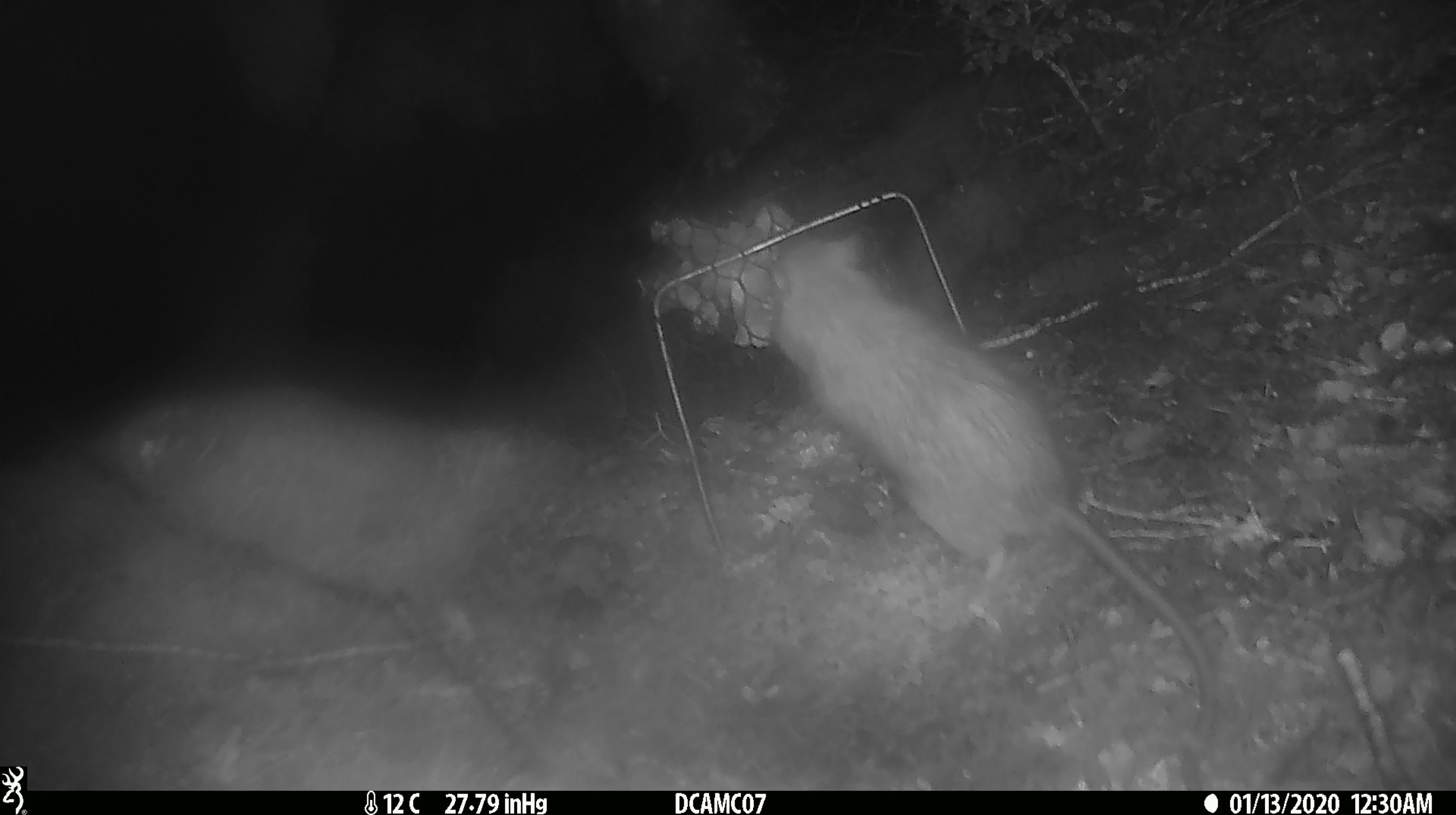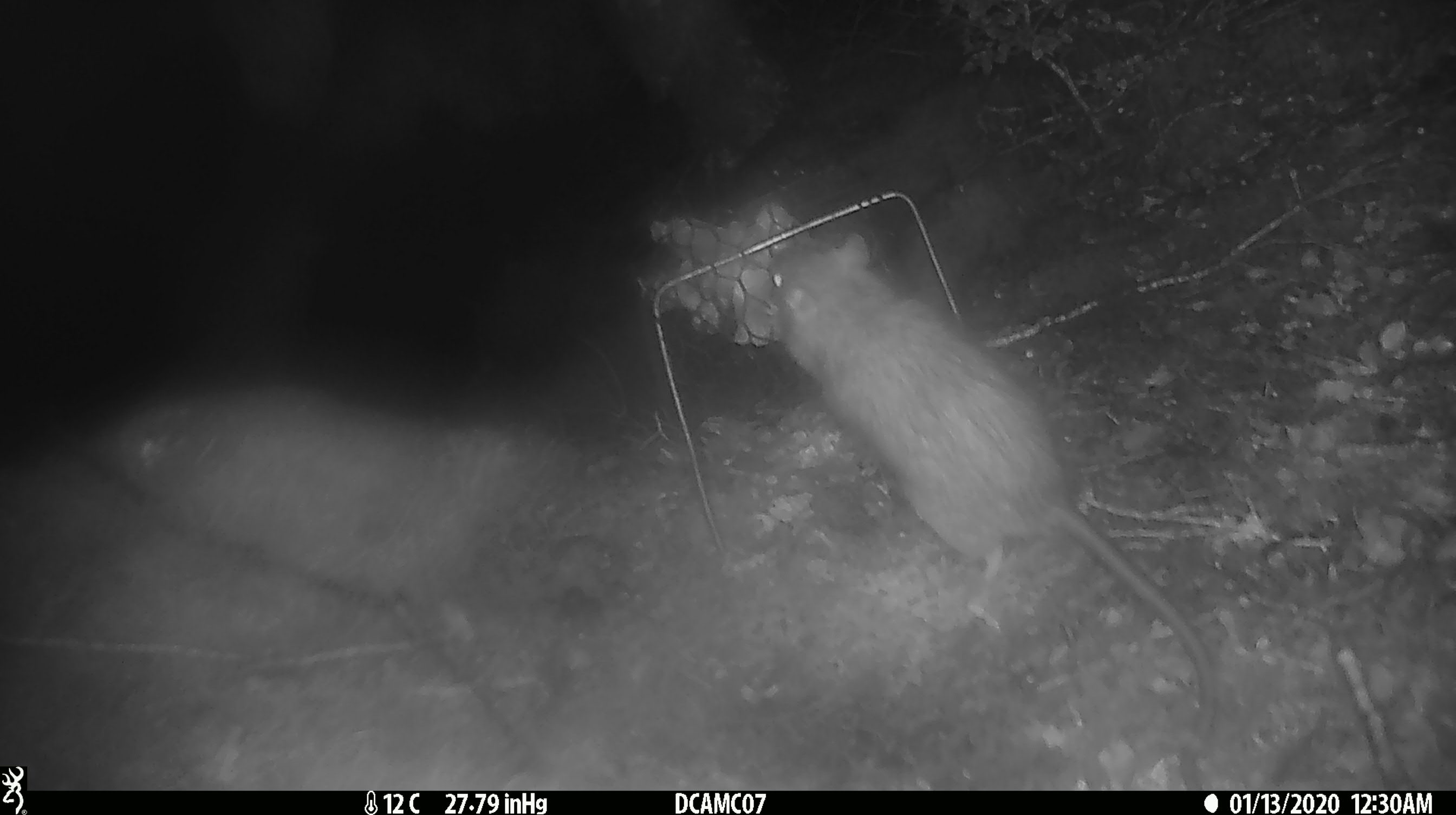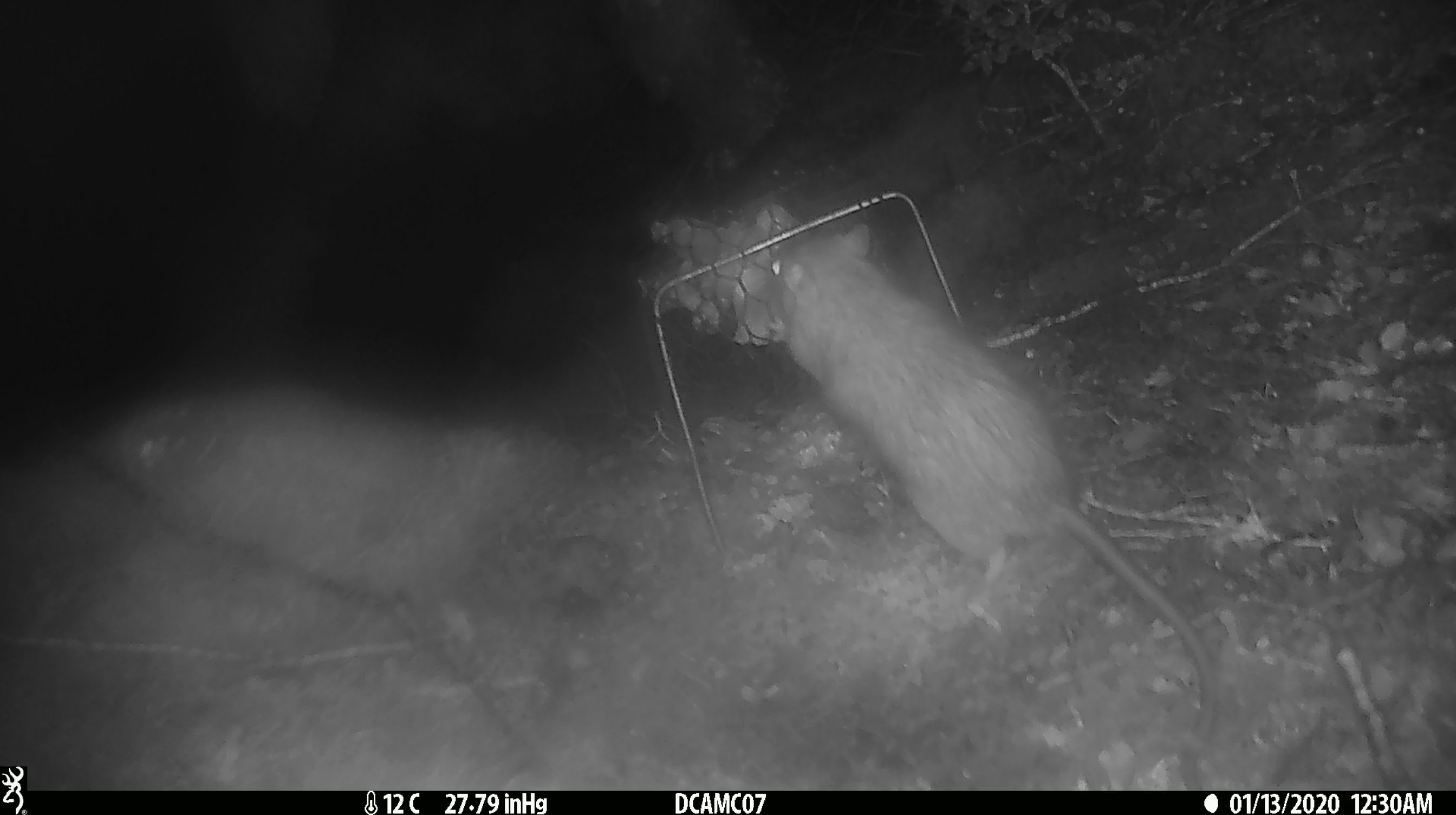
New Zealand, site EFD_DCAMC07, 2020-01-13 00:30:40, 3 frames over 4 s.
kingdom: Animalia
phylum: Chordata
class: Mammalia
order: Rodentia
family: Muridae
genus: Rattus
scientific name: Rattus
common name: rat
Rat (Rattus).